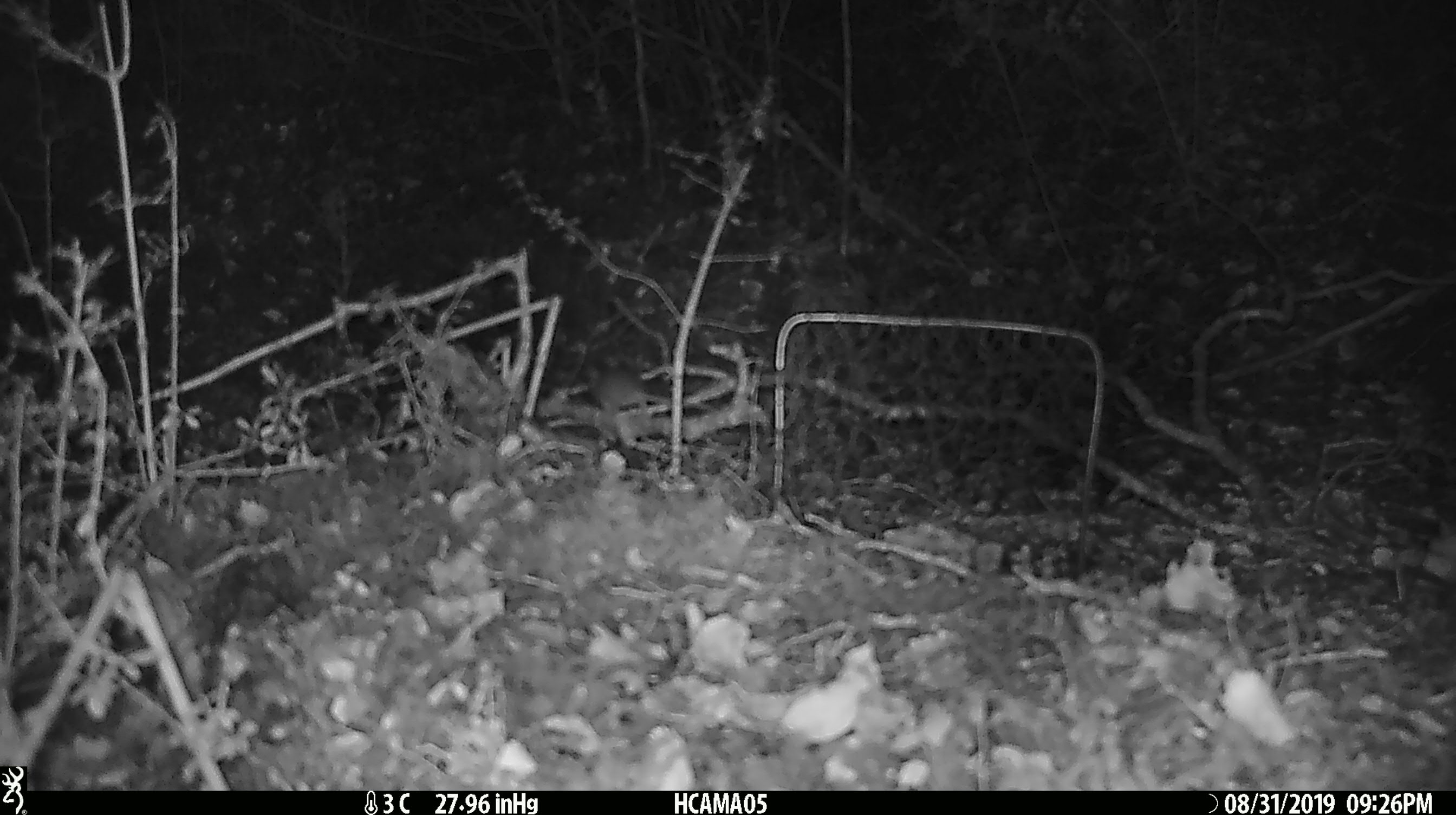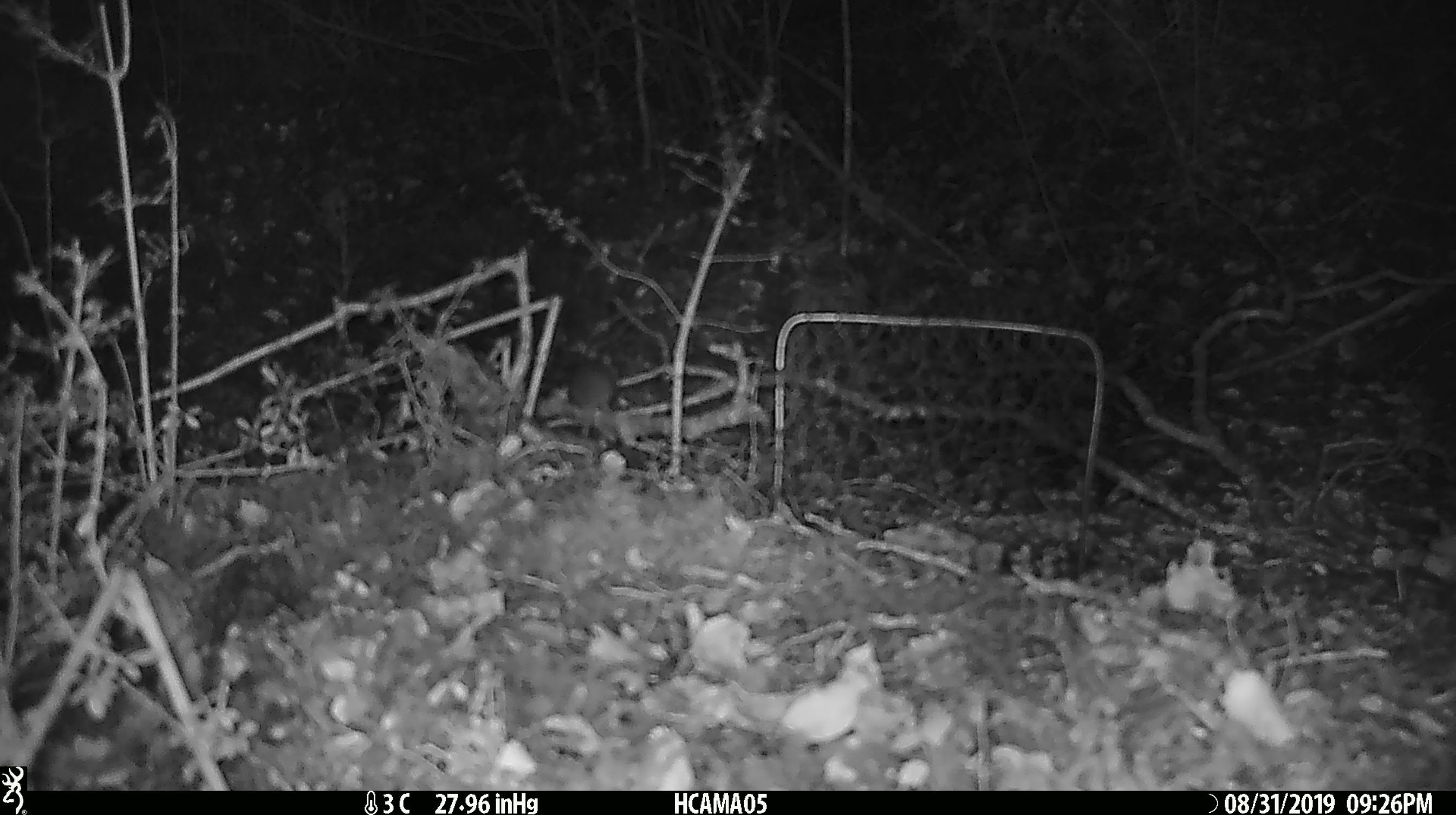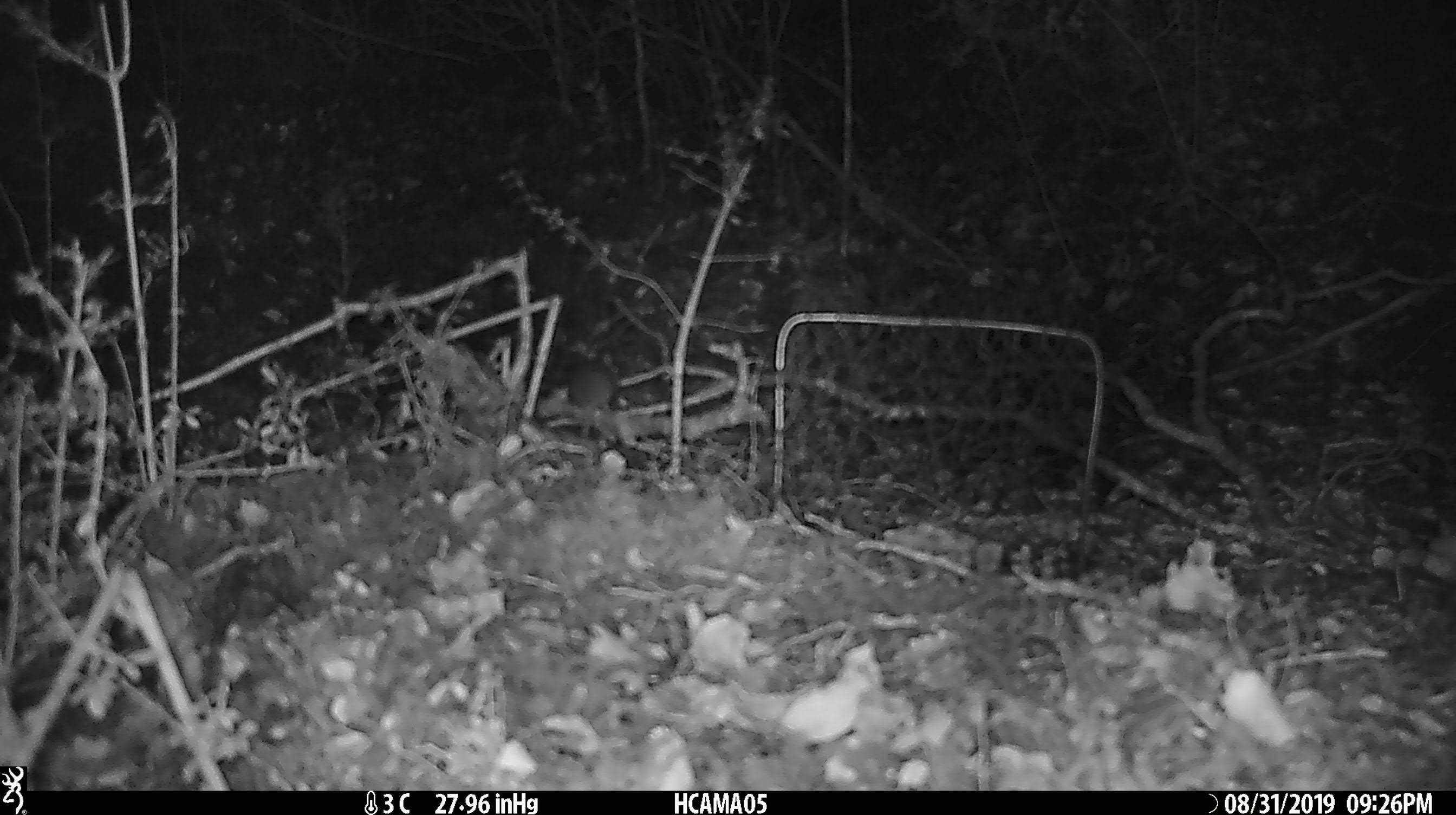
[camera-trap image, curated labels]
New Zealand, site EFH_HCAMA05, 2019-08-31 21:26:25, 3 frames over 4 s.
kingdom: Animalia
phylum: Chordata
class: Mammalia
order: Rodentia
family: Muridae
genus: Mus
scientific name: Mus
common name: mouse